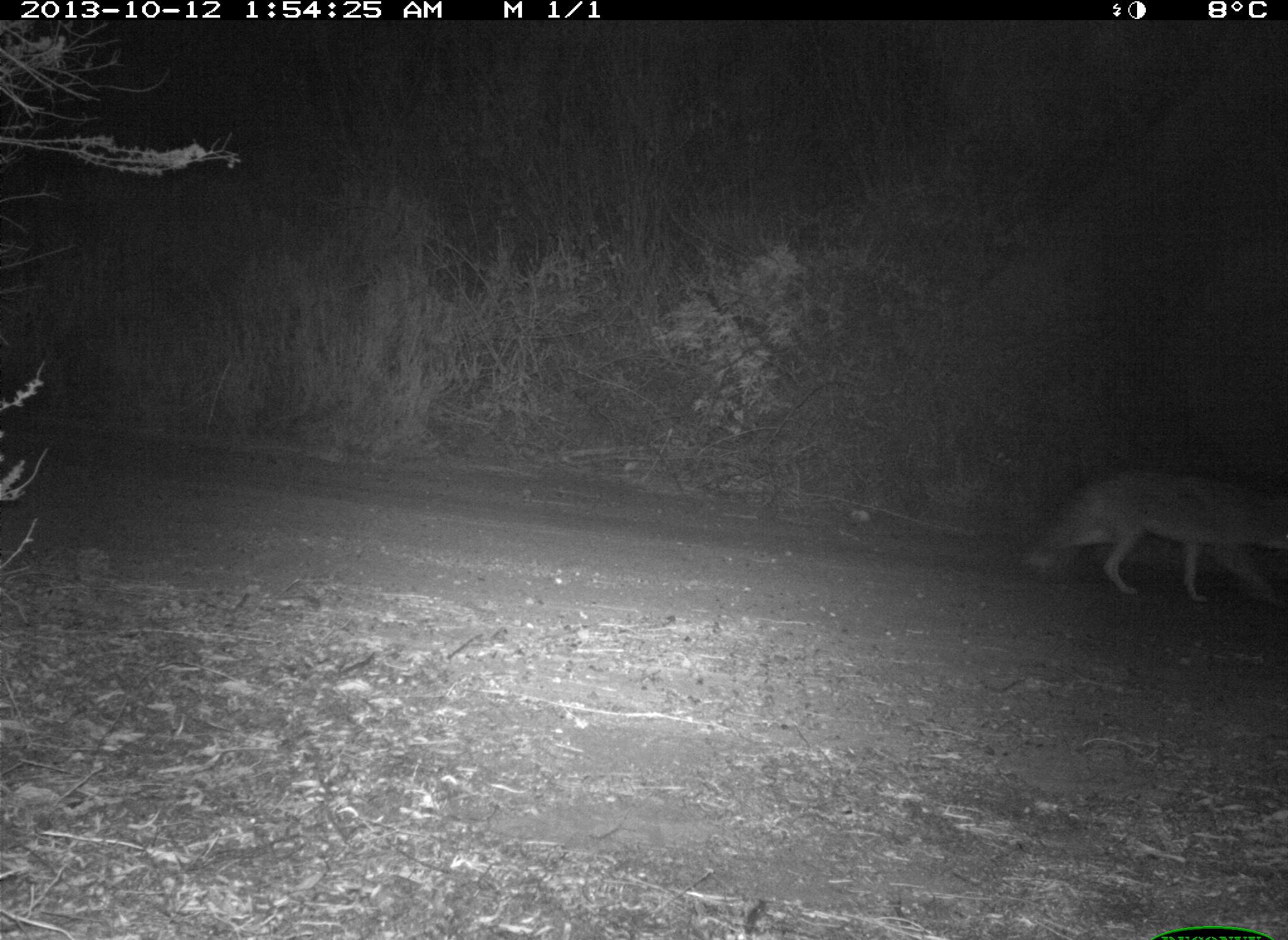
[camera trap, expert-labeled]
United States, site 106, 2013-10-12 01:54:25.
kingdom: Animalia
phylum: Chordata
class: Mammalia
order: Carnivora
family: Canidae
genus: Canis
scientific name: Canis latrans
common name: coyote